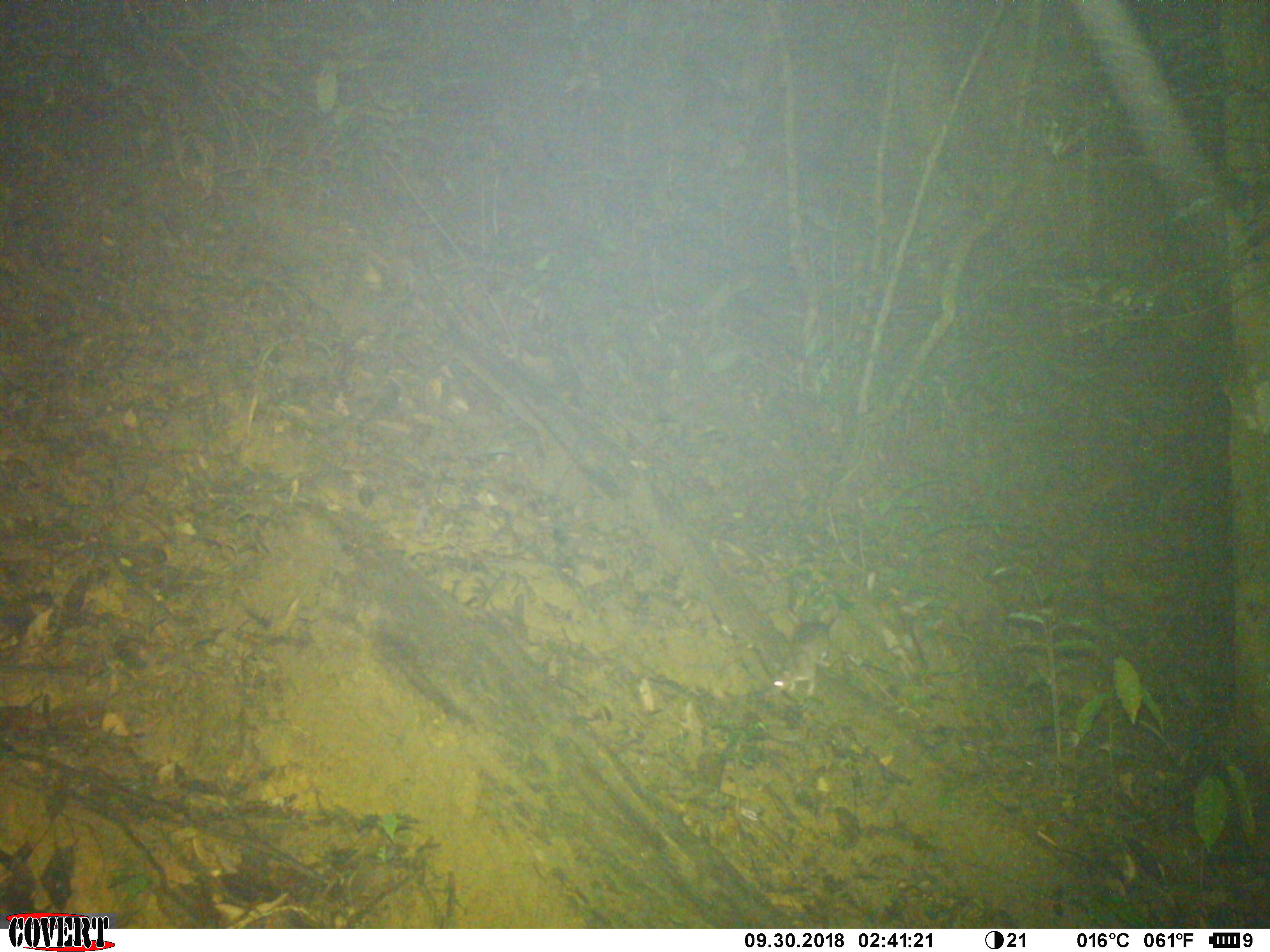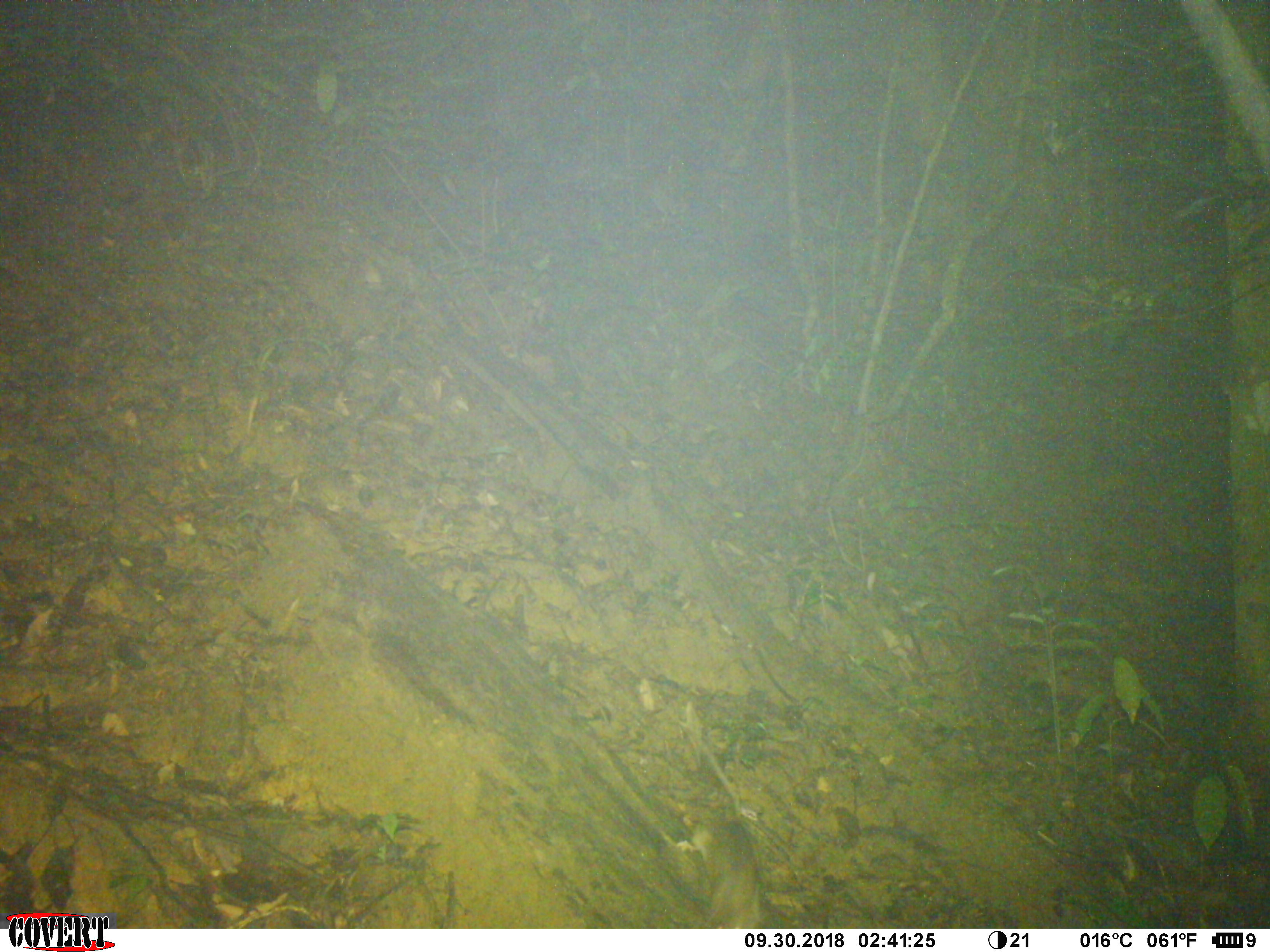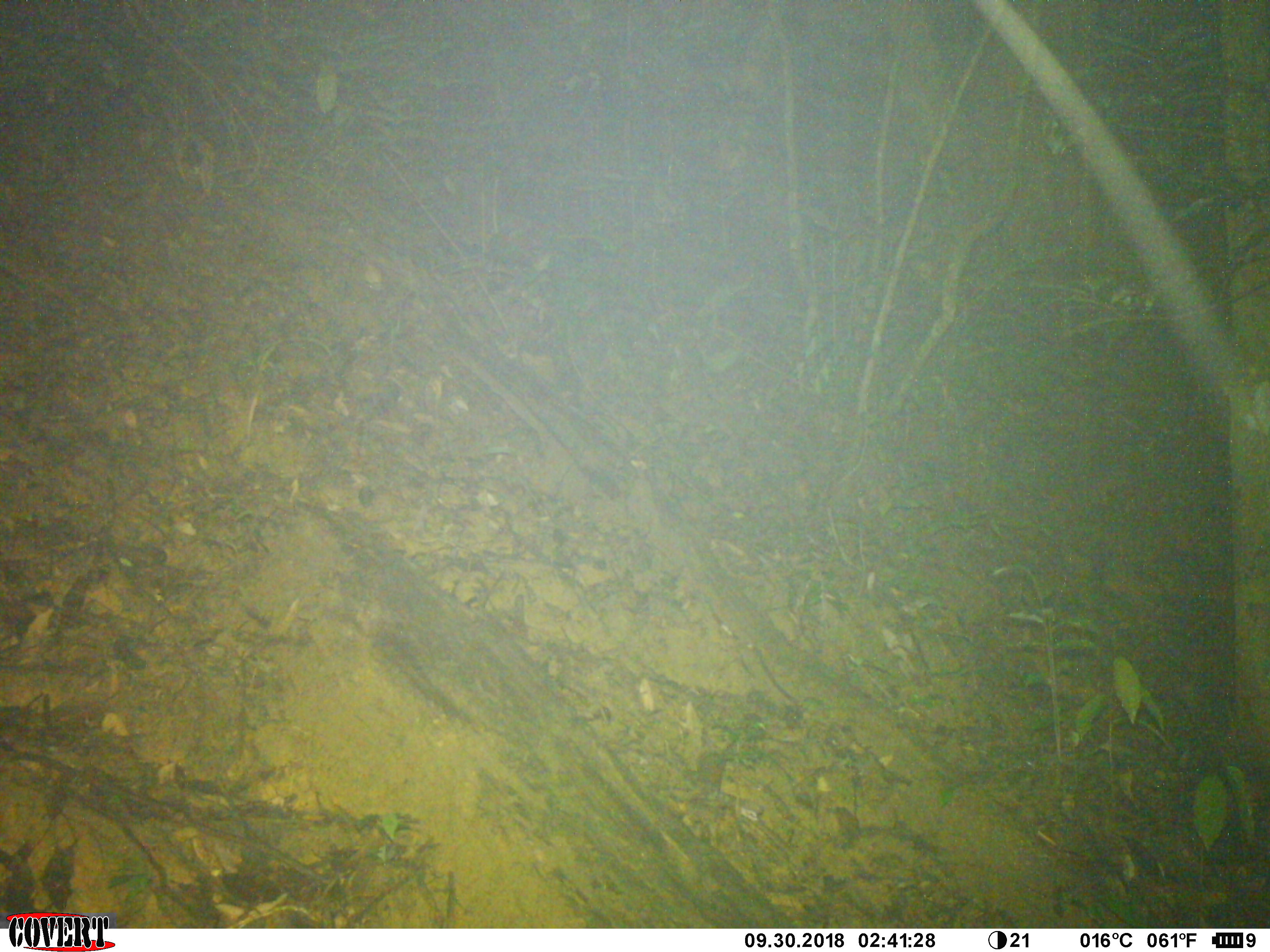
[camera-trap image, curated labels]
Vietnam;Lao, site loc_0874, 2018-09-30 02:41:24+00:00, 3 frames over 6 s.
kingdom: Animalia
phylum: Chordata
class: Mammalia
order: Rodentia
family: Muridae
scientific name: Muridae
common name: old-world mice and rats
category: unidentified murid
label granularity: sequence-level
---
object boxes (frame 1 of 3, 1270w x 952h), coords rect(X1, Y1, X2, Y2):
unidentified murid: rect(768, 606, 842, 697)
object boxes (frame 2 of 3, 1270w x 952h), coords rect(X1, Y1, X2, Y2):
unidentified murid: rect(675, 720, 767, 924)